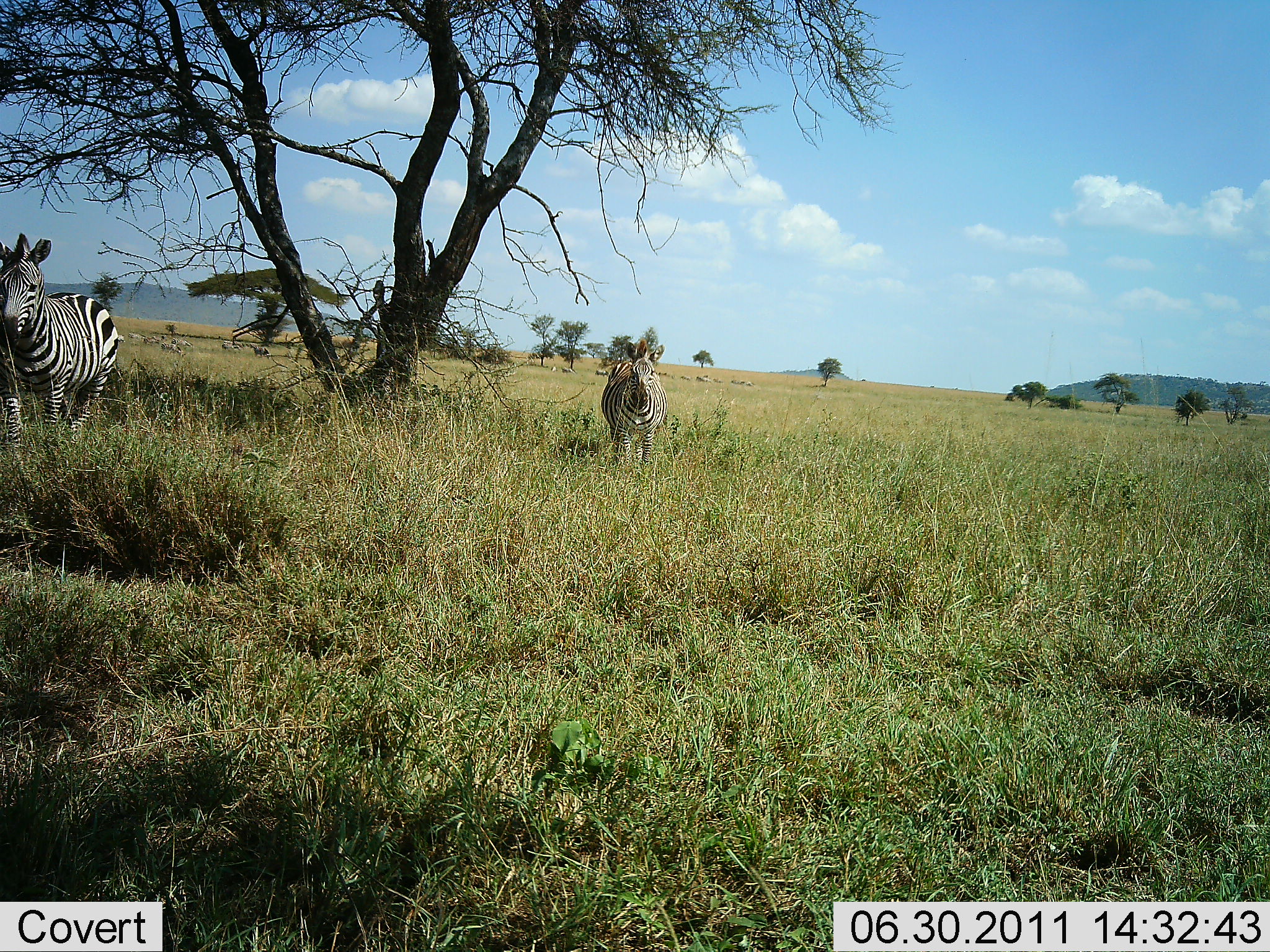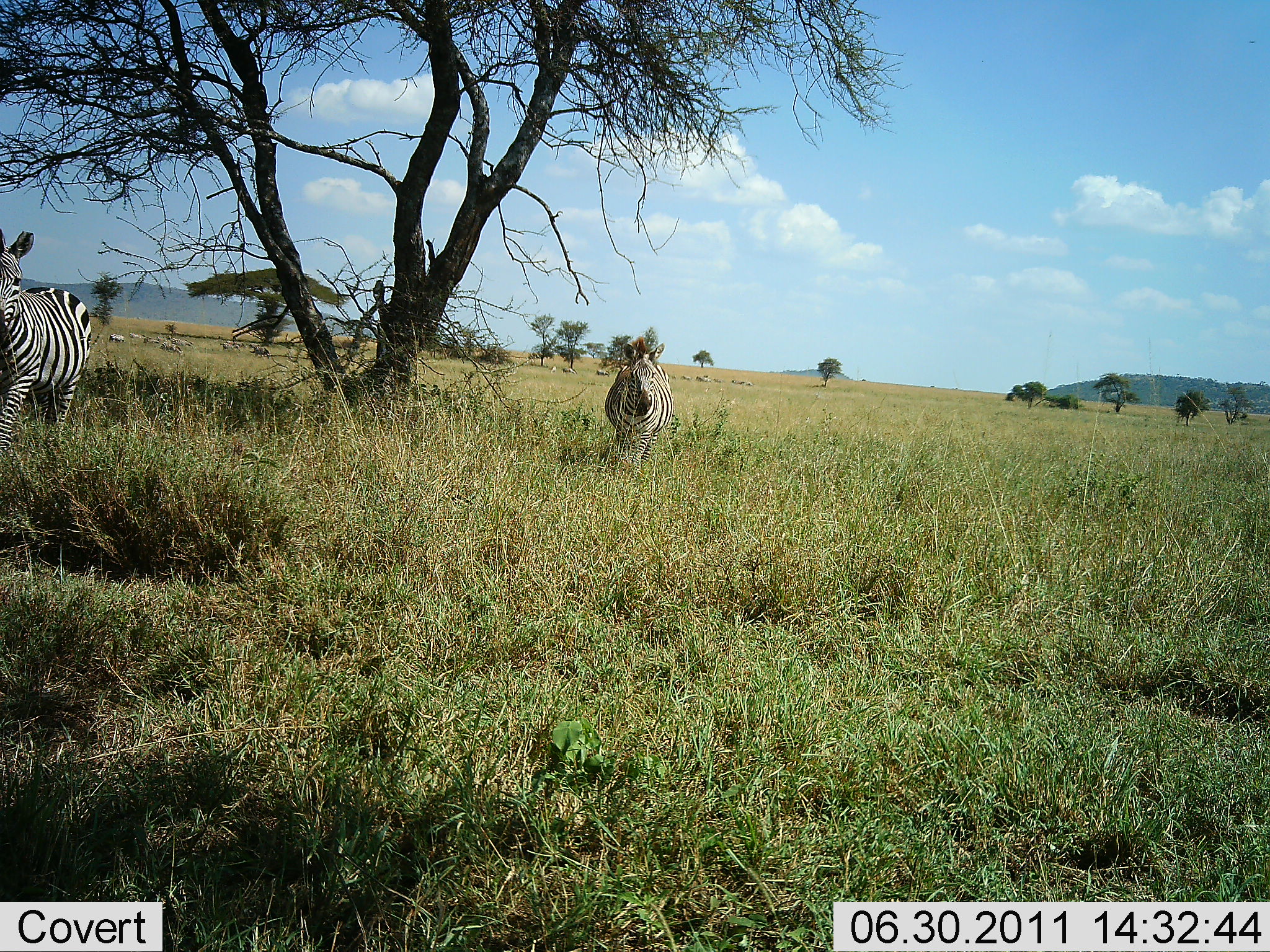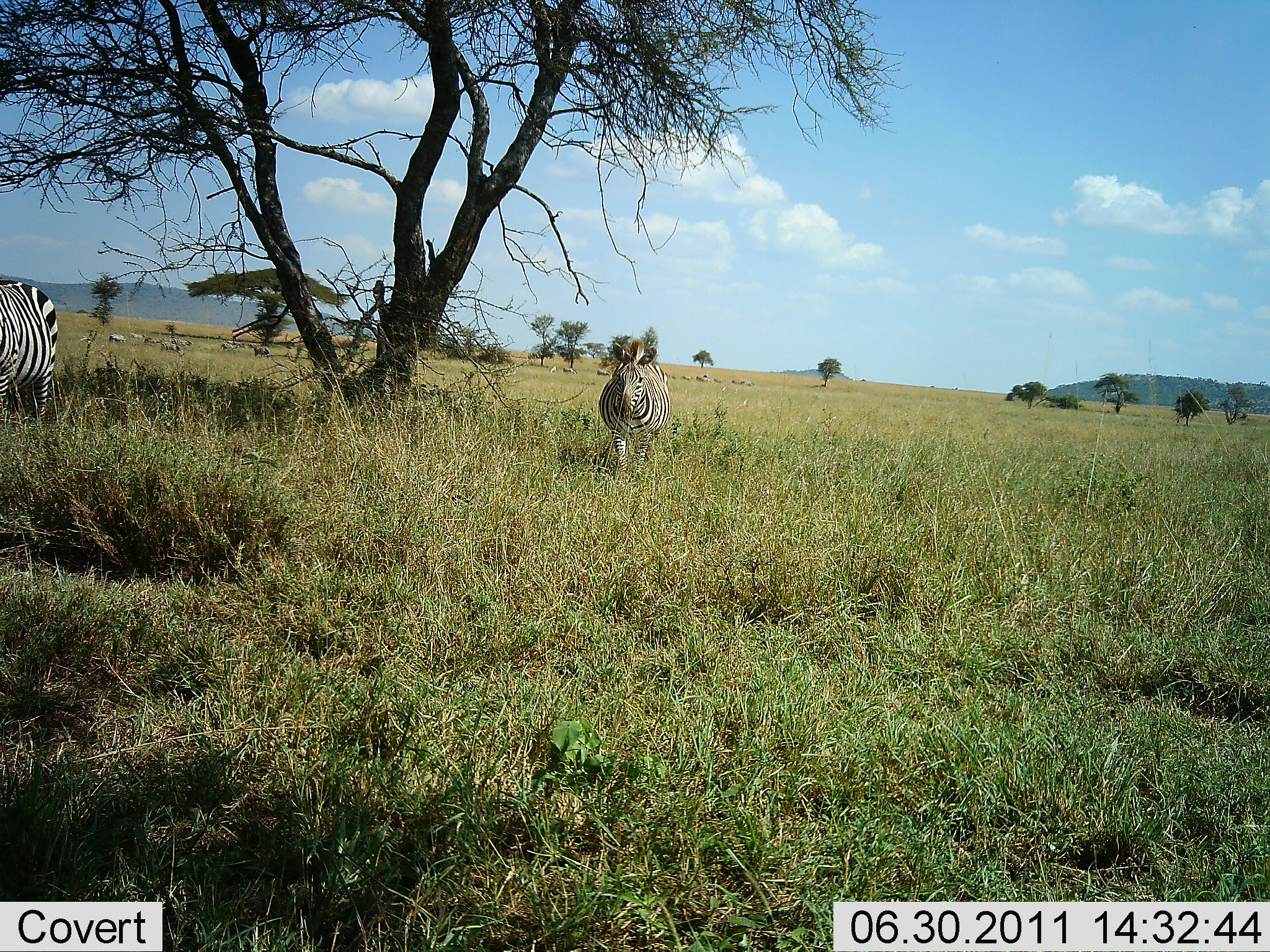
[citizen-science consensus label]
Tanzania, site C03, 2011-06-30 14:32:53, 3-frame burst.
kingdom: Animalia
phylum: Chordata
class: Mammalia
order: Perissodactyla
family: Equidae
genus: Equus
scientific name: Equus quagga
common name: plains zebra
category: zebra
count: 2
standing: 21%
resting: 0%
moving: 79%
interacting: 0%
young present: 0%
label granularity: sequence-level